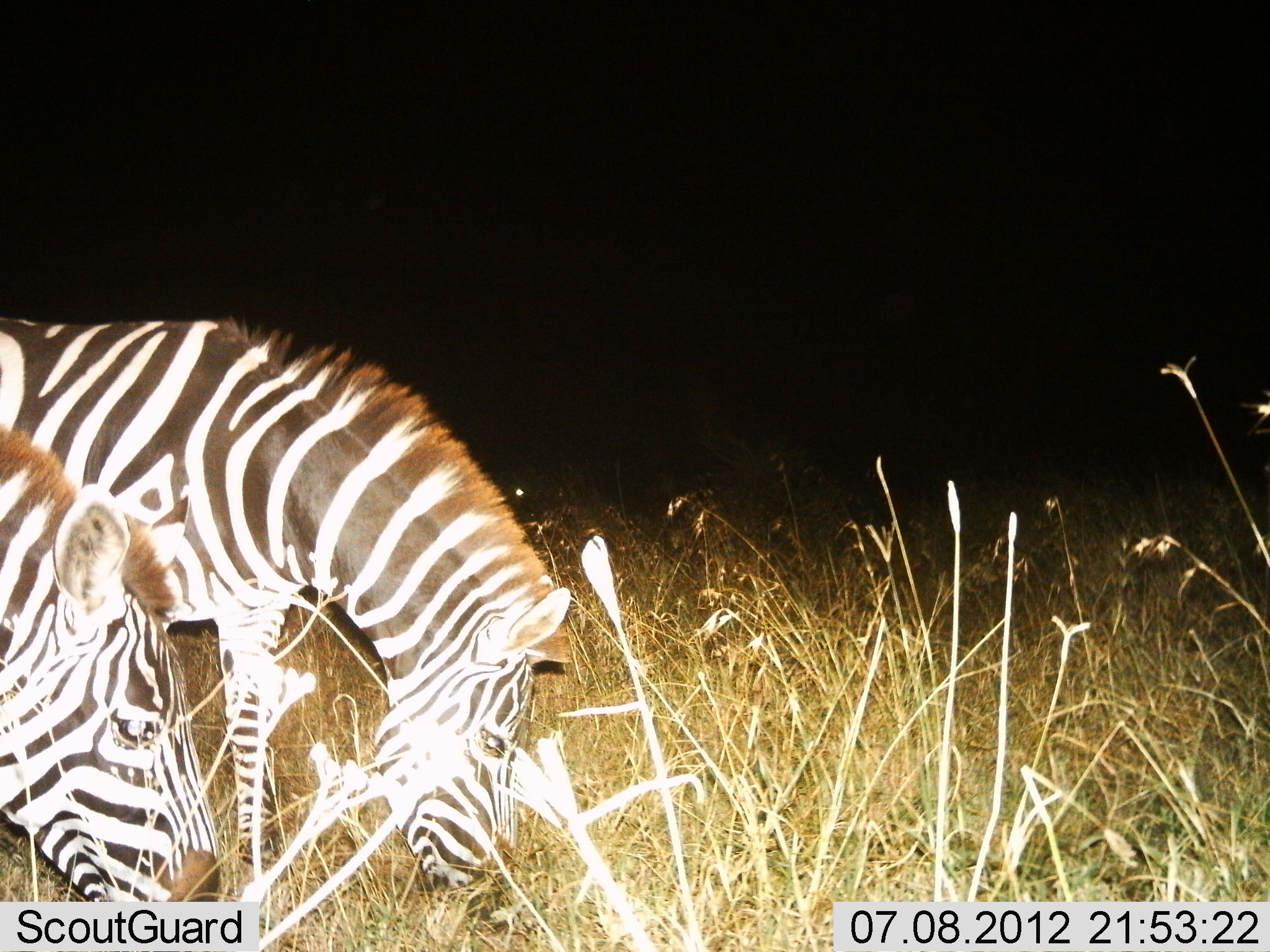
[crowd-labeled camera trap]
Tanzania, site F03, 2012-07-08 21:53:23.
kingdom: Animalia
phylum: Chordata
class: Mammalia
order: Perissodactyla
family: Equidae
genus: Equus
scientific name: Equus quagga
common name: plains zebra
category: zebra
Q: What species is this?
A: Zebra (plains zebra) (Equus quagga).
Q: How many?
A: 2.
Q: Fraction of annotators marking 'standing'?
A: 20%.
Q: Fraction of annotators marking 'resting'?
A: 0%.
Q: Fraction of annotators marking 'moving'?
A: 0%.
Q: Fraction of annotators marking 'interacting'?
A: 0%.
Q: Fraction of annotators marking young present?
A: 0%.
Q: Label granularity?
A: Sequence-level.